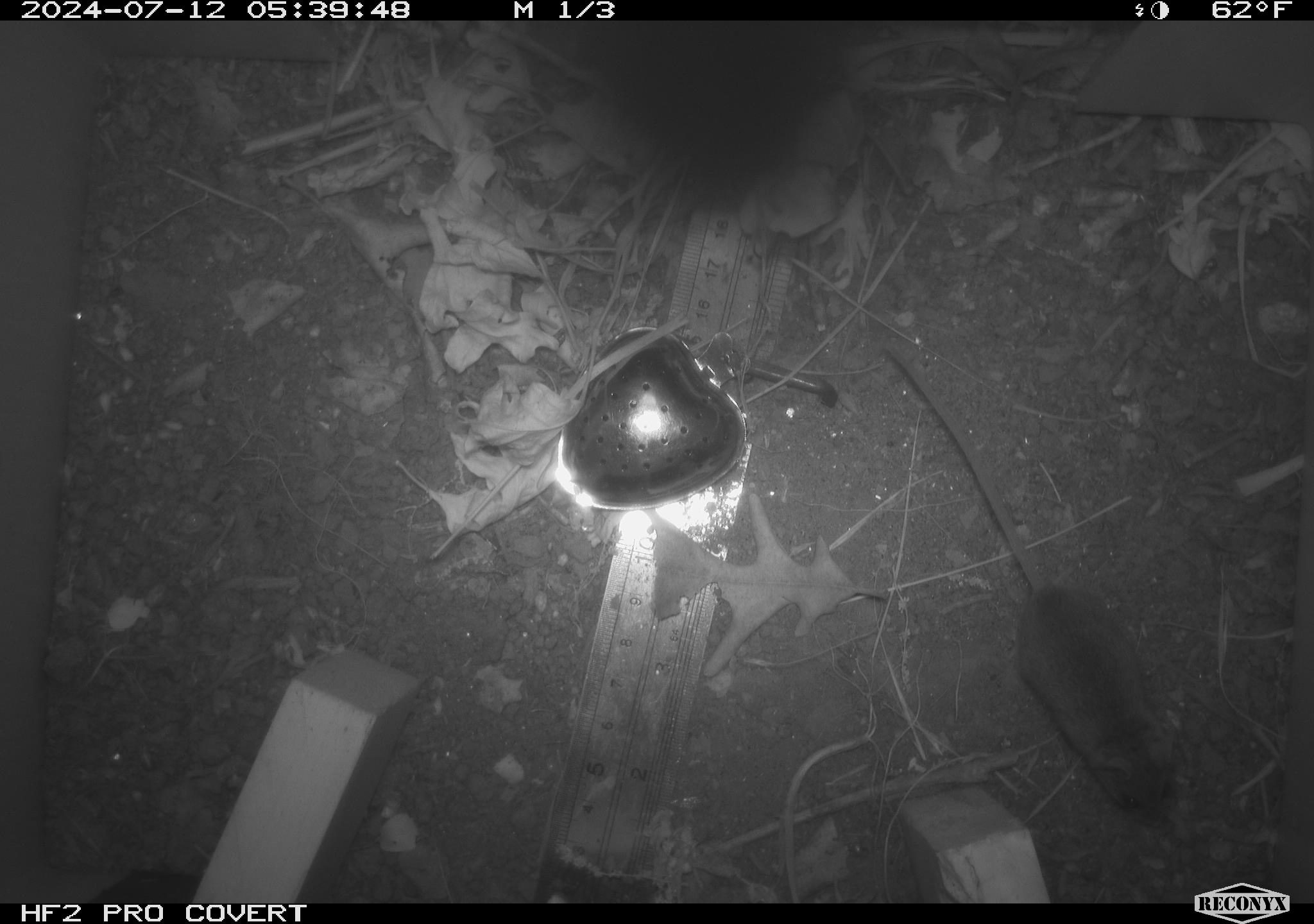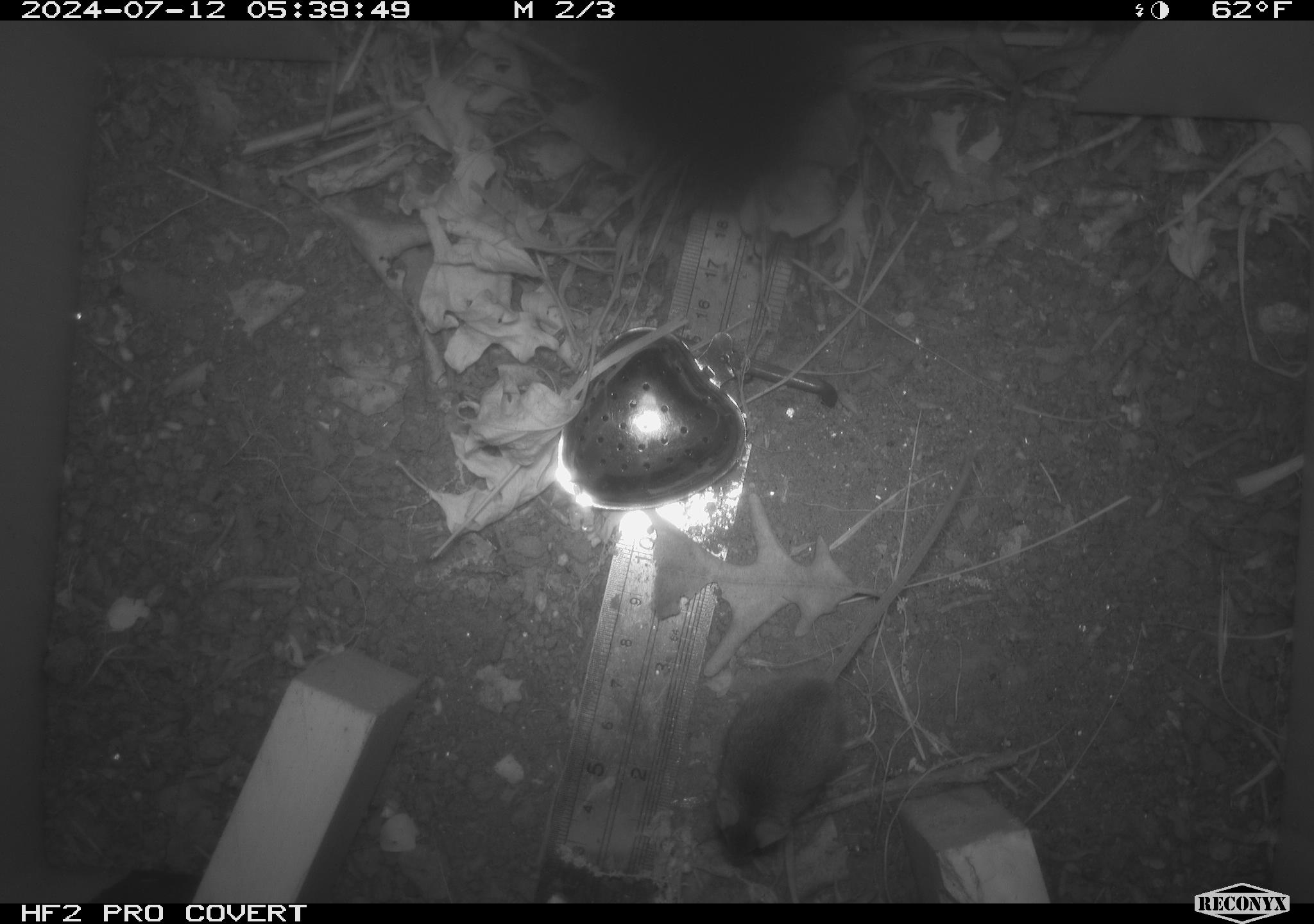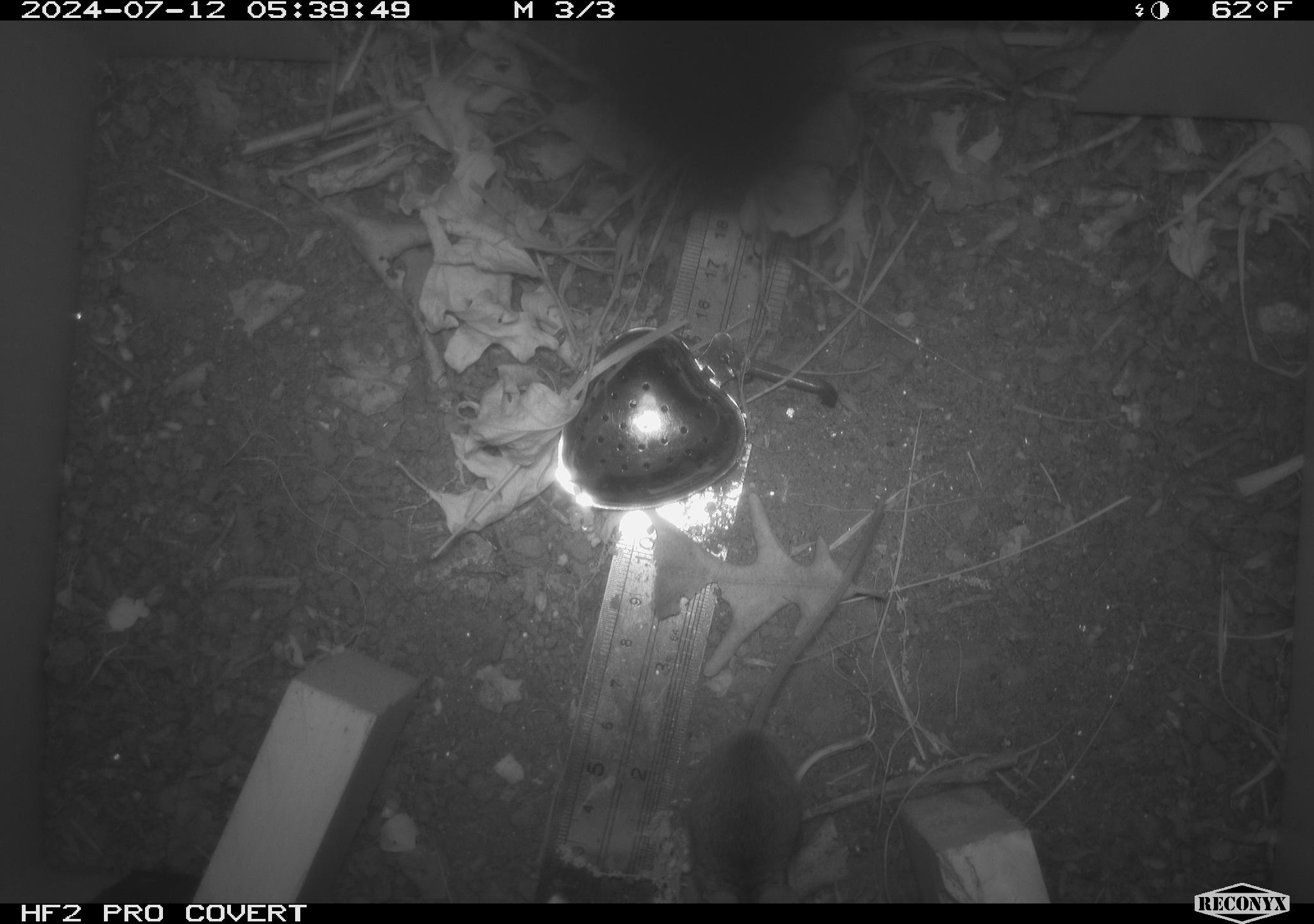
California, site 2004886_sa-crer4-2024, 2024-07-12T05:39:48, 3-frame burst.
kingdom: Animalia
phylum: Chordata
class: Mammalia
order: Rodentia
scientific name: Rodentia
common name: mouse species